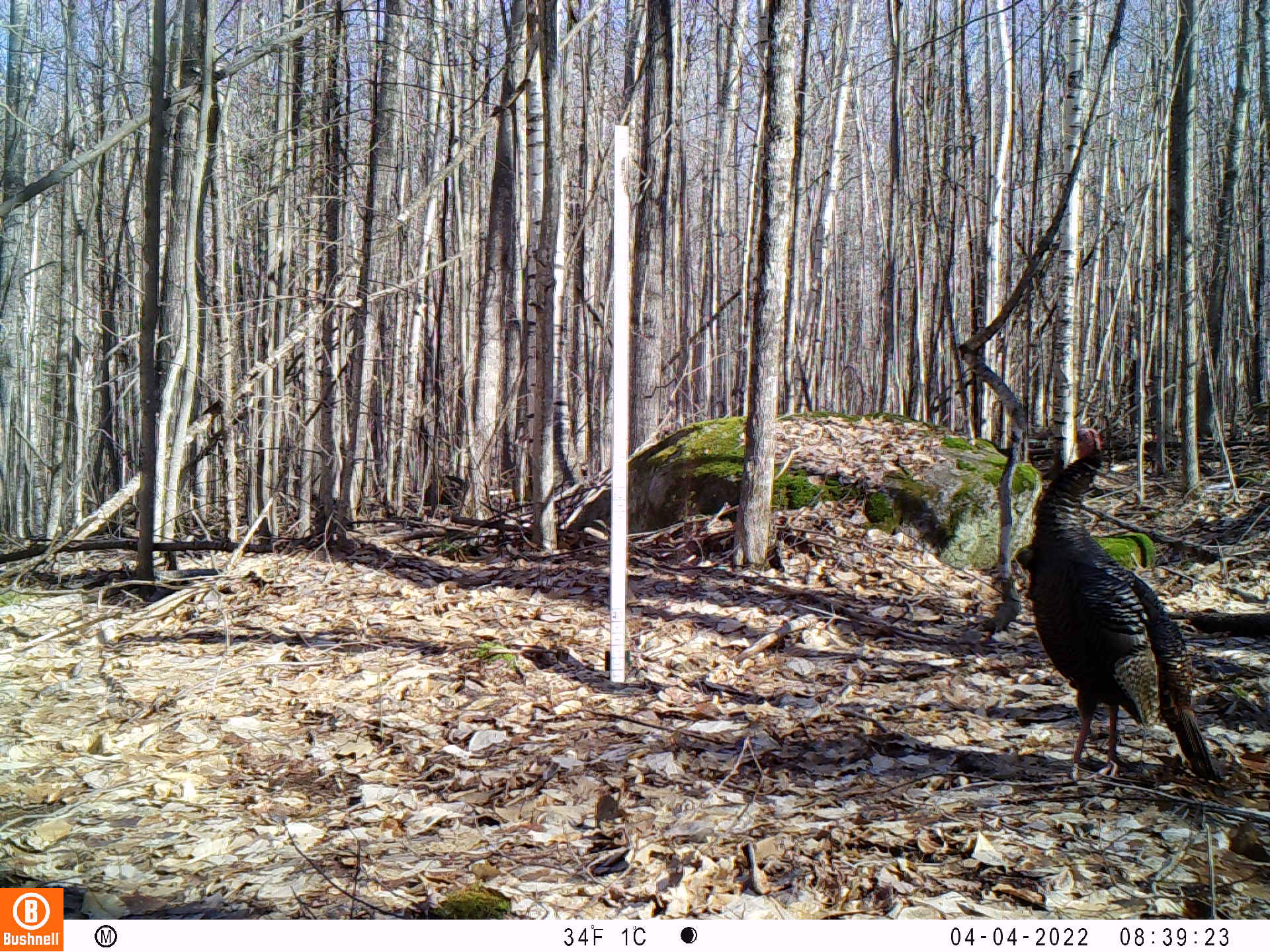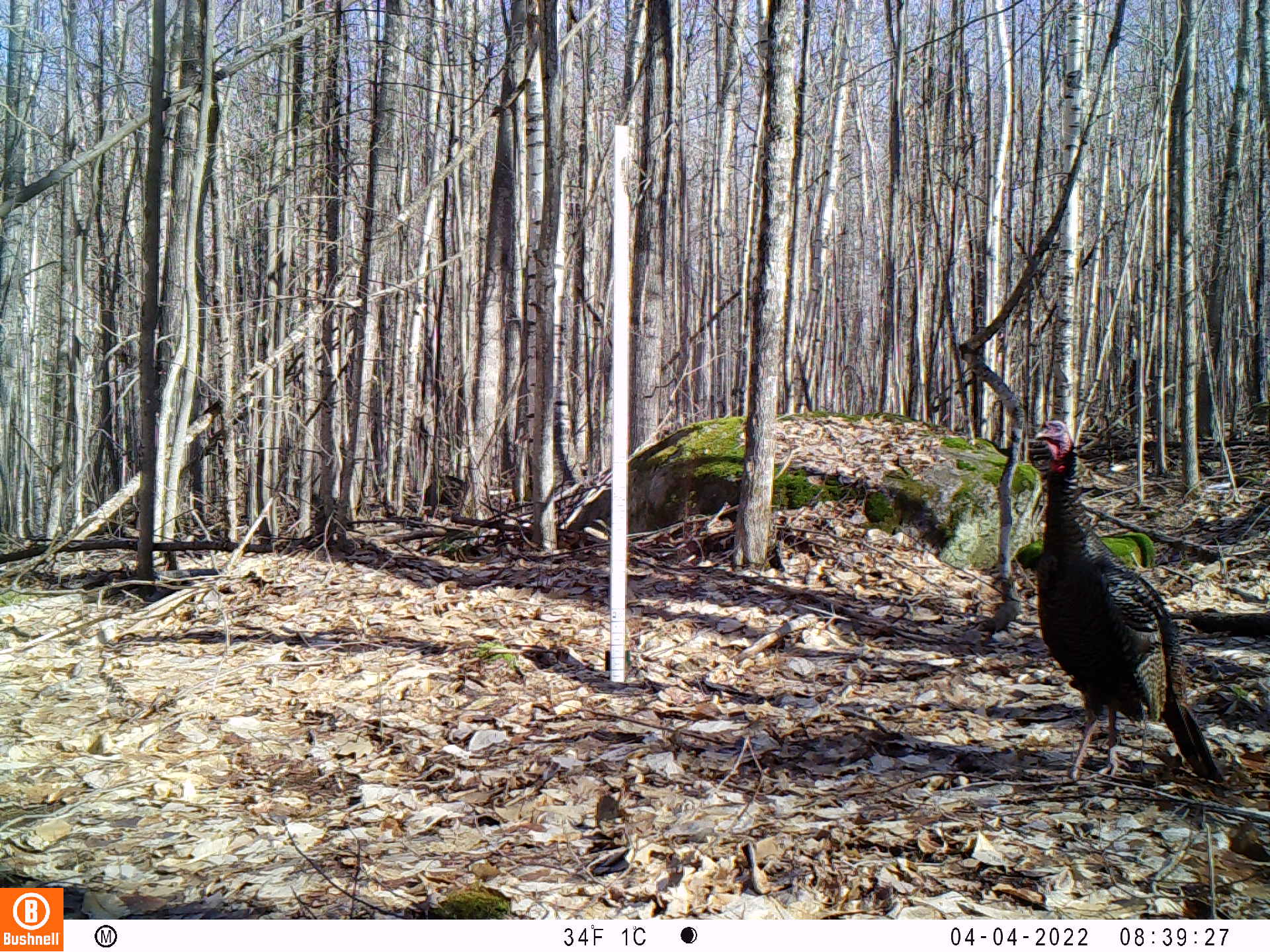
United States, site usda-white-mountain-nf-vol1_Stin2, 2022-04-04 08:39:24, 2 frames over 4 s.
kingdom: Animalia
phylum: Chordata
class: Aves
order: Galliformes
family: Phasianidae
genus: Meleagris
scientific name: Meleagris gallopavo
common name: wild turkey